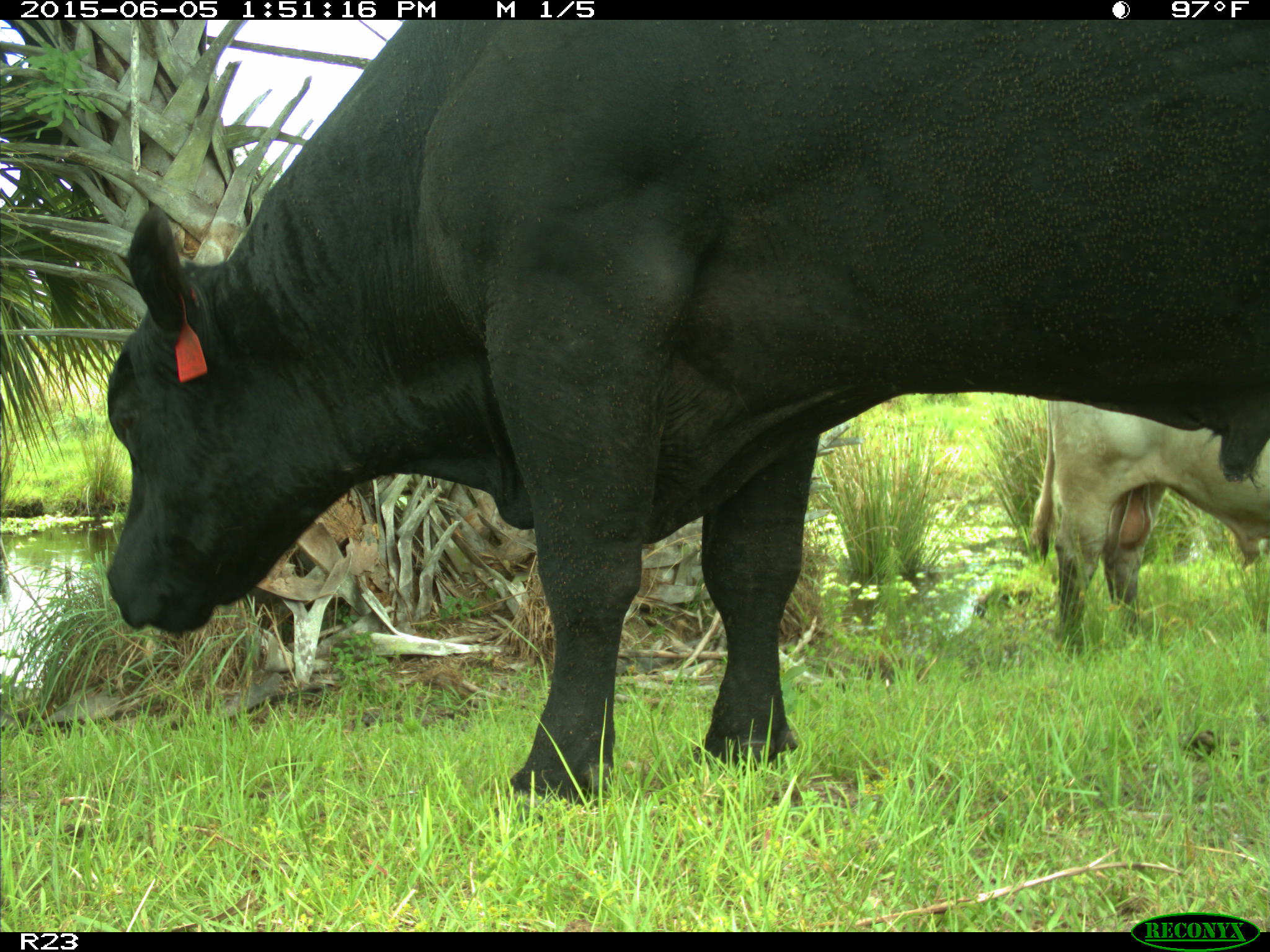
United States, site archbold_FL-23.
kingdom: Animalia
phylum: Chordata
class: Mammalia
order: Artiodactyla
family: Bovidae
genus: Bos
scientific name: Bos taurus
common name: domestic cow